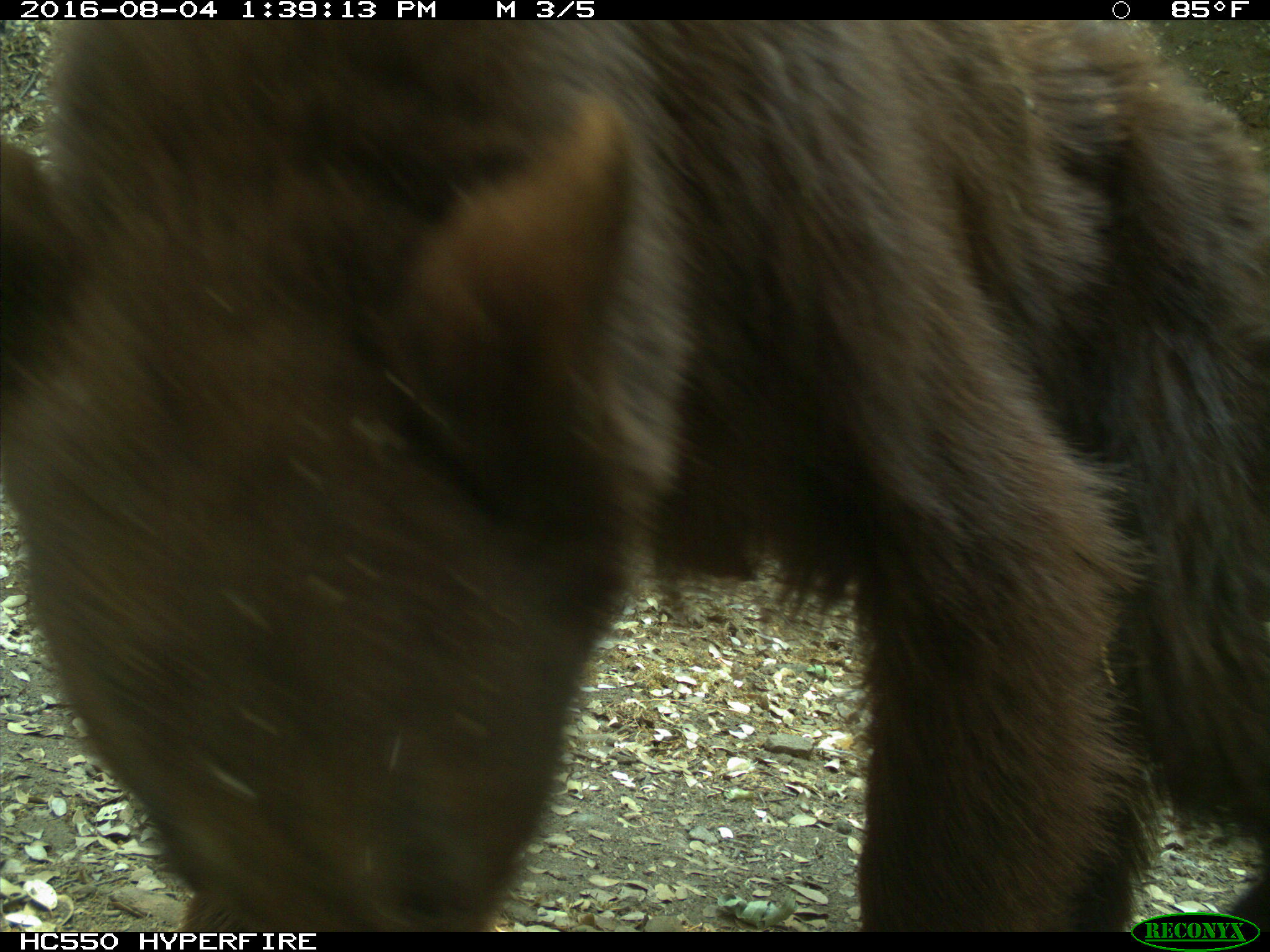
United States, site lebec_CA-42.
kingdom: Animalia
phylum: Chordata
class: Mammalia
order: Carnivora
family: Ursidae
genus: Ursus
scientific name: Ursus americanus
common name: american black bear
Ursus americanus (american black bear).